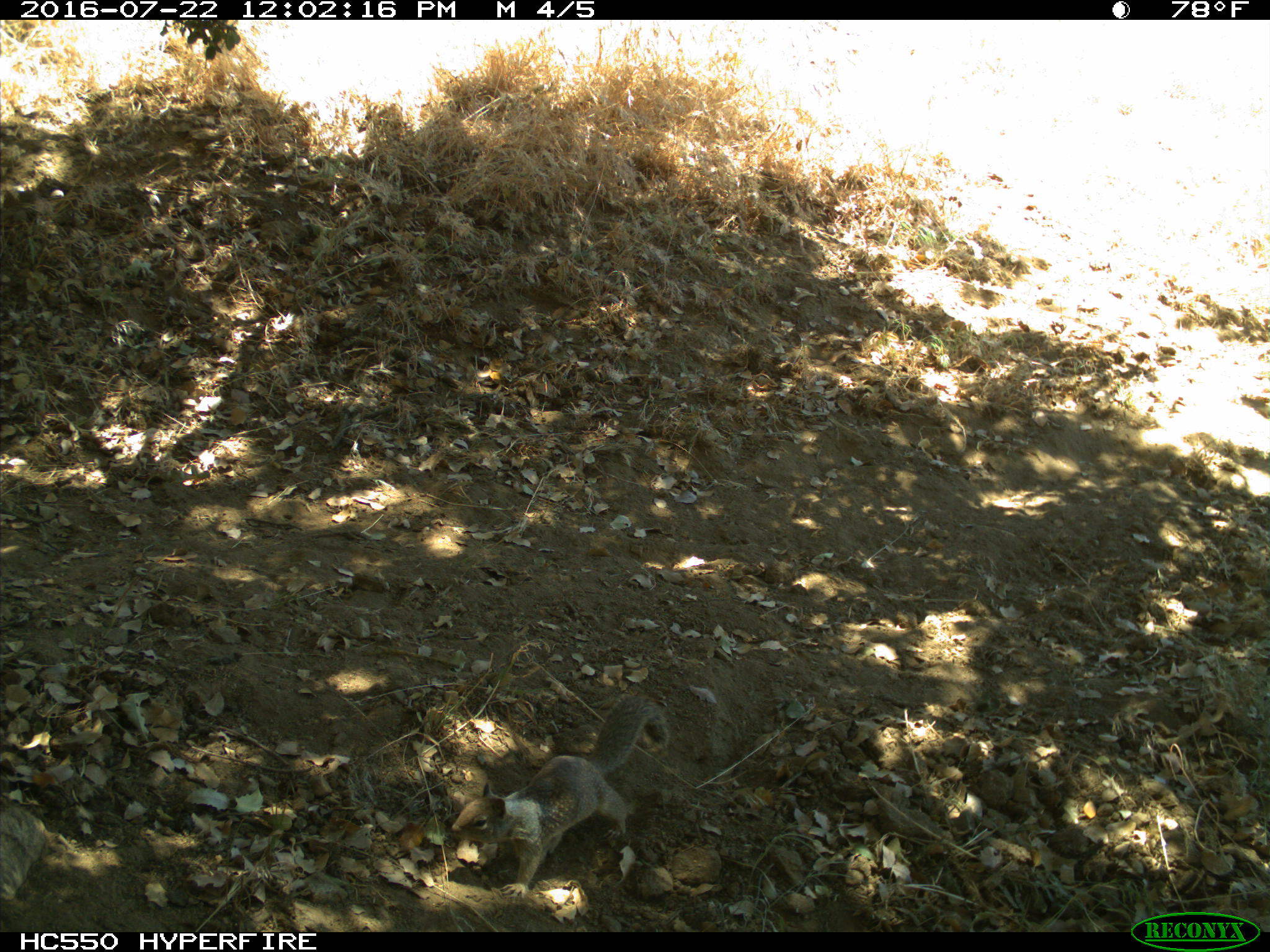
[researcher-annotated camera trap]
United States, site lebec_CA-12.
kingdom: Animalia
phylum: Chordata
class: Mammalia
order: Rodentia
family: Sciuridae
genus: Otospermophilus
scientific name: Otospermophilus beecheyi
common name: california ground squirrel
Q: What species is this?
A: Otospermophilus beecheyi (california ground squirrel).